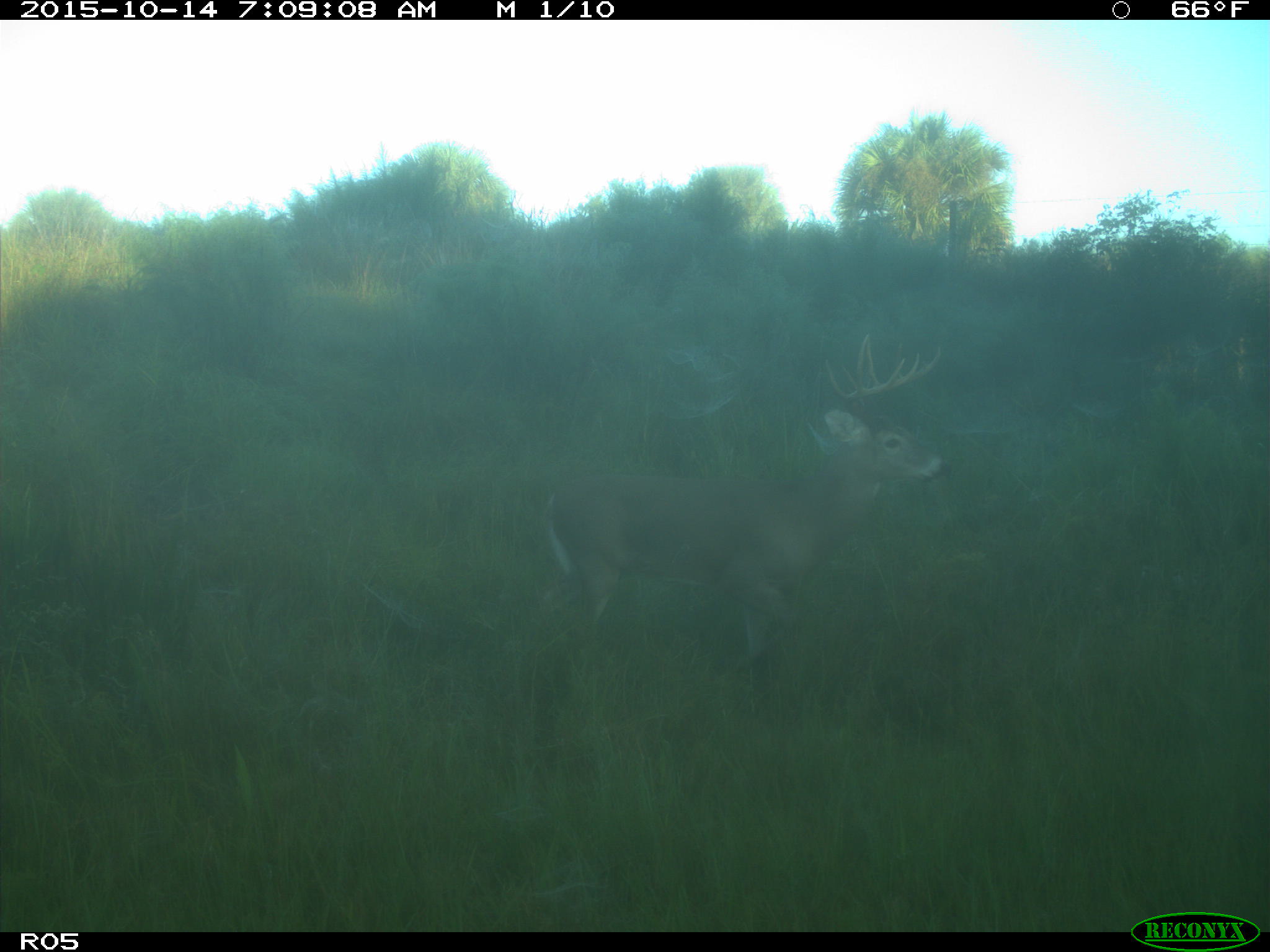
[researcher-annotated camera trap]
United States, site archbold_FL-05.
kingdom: Animalia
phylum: Chordata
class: Mammalia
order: Artiodactyla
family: Cervidae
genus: Odocoileus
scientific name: Odocoileus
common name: deer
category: unidentified deer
Unidentified deer (deer) (Odocoileus).